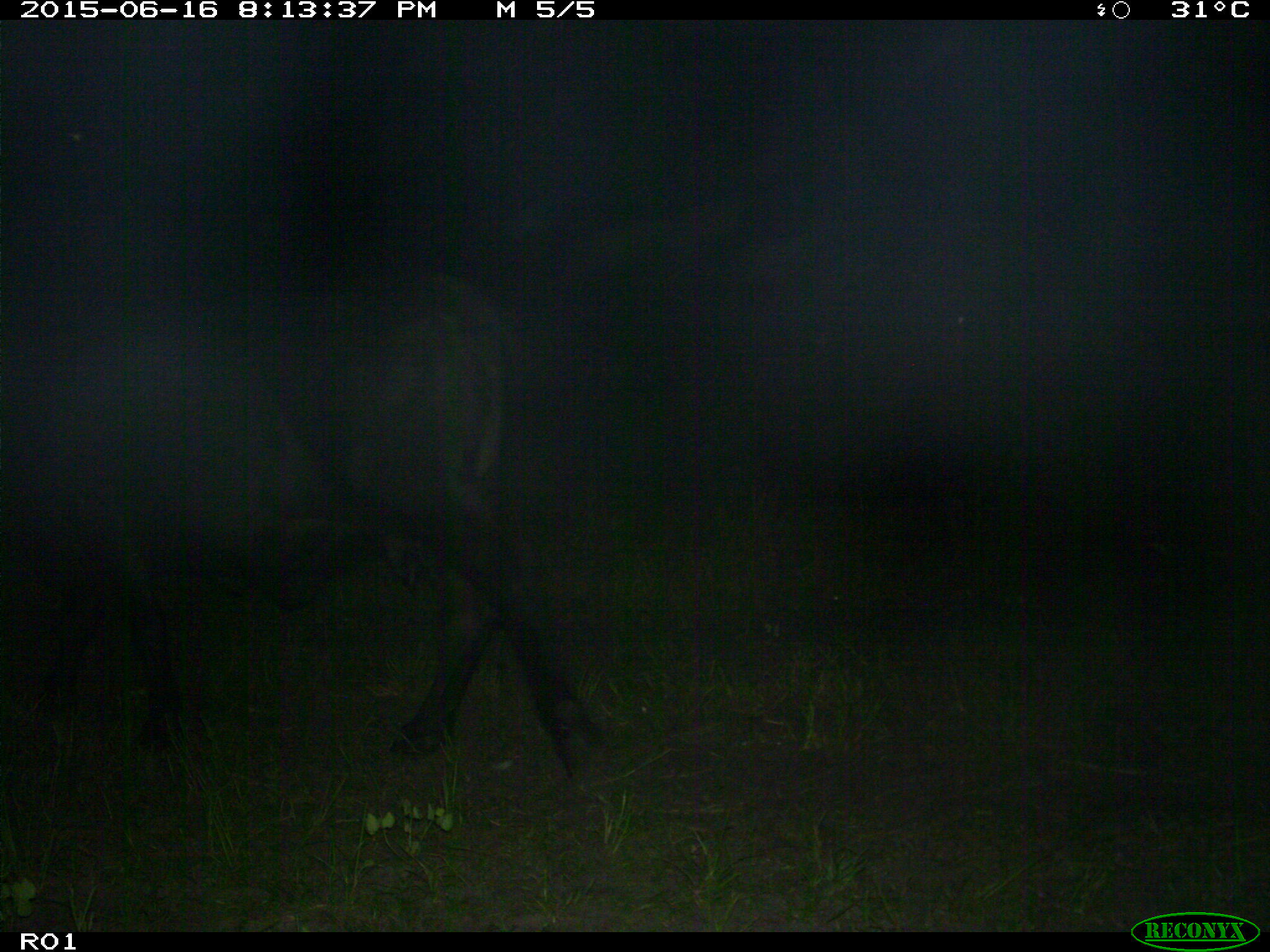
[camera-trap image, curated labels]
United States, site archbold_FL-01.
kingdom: Animalia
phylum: Chordata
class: Mammalia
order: Artiodactyla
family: Bovidae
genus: Bos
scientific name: Bos taurus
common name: domestic cow